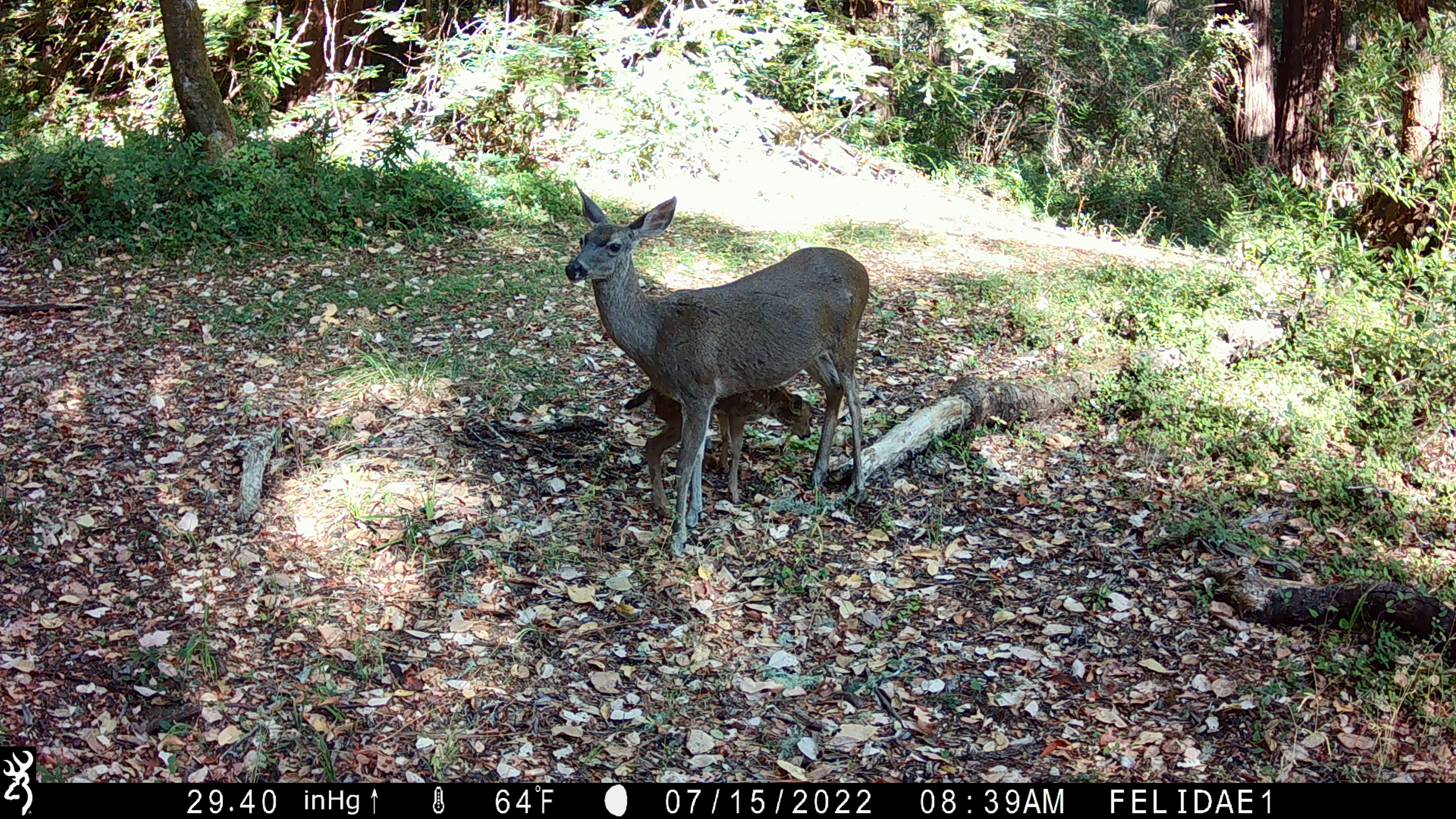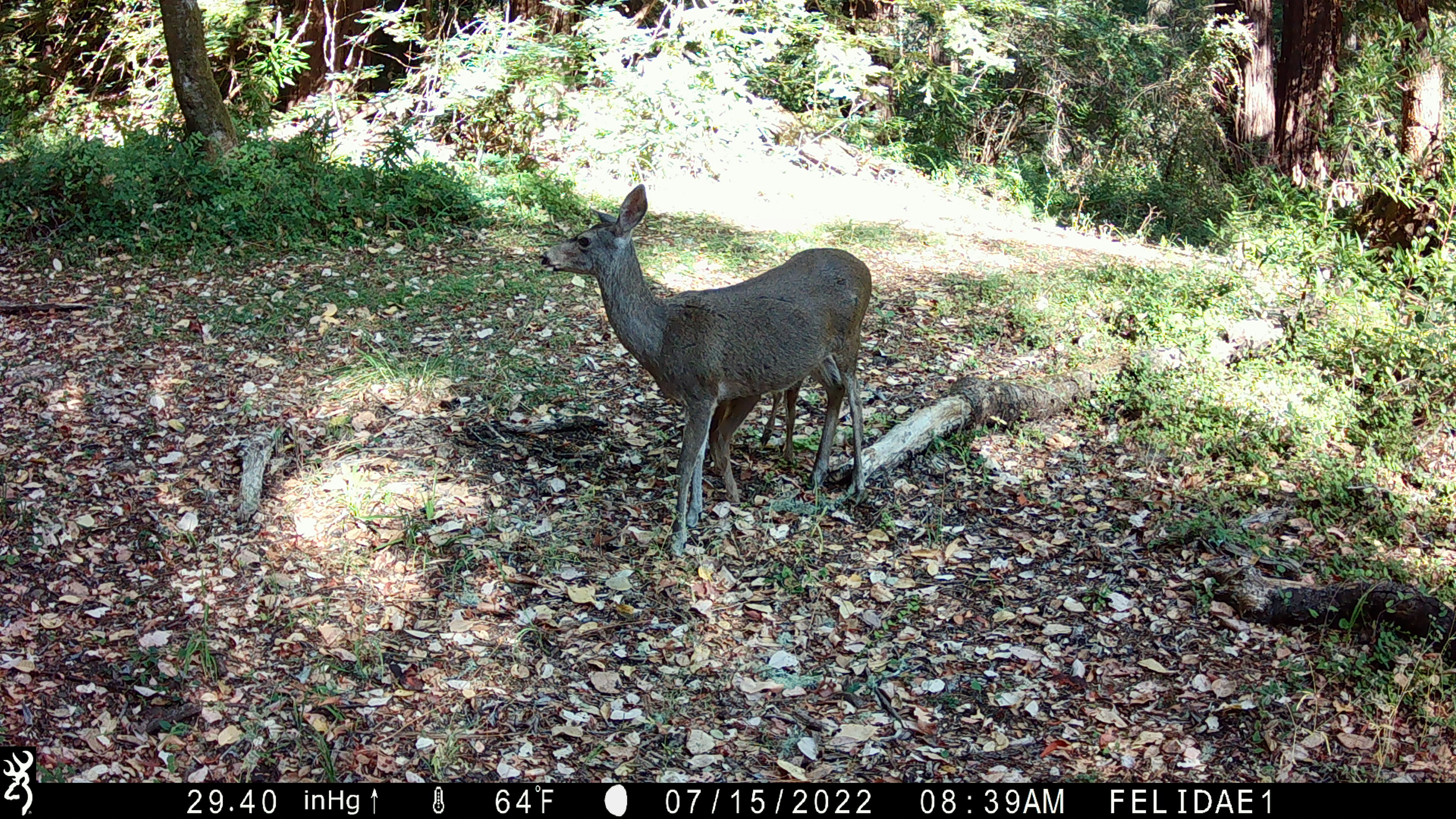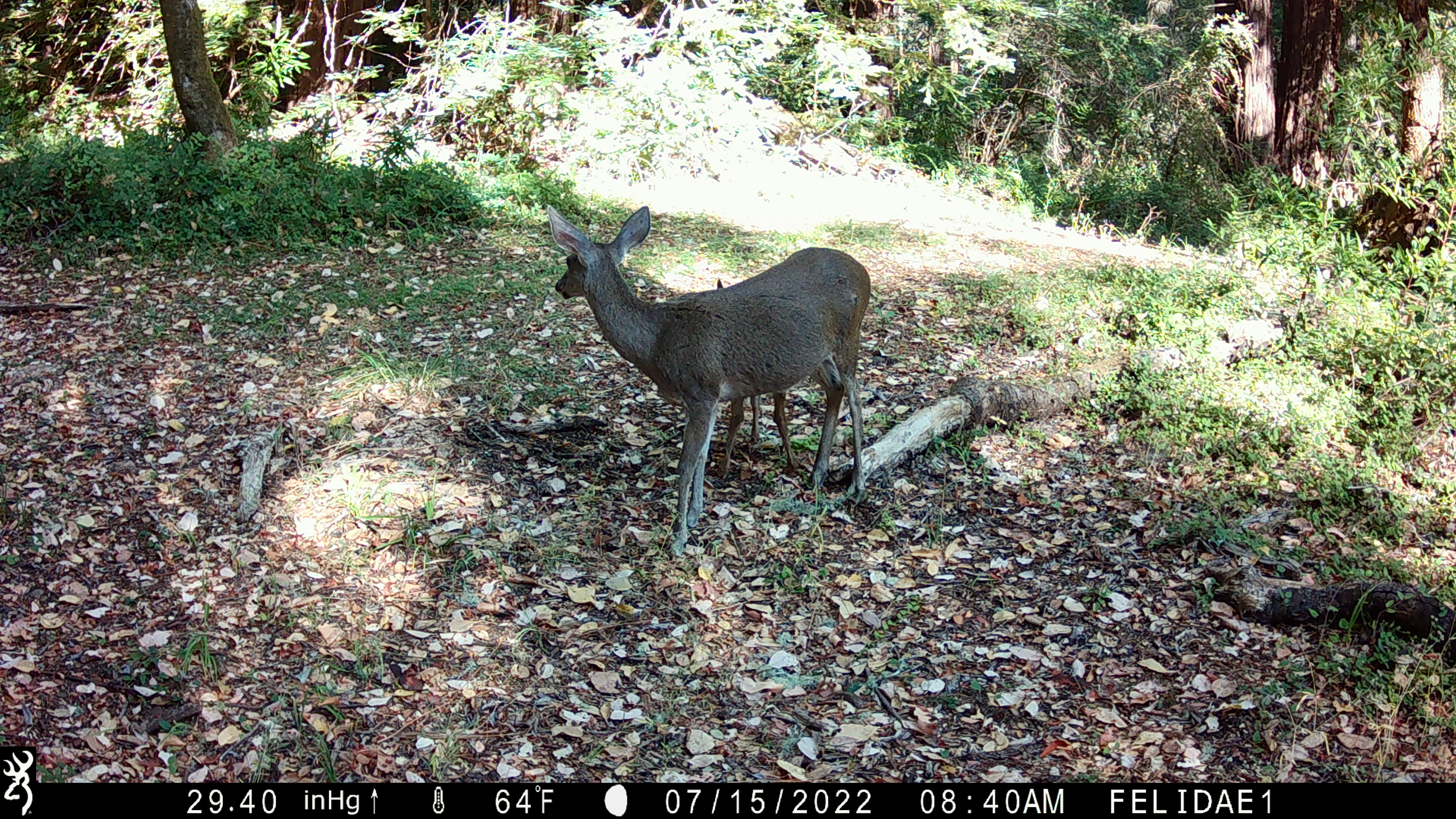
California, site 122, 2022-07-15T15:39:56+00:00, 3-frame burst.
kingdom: Animalia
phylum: Chordata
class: Mammalia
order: Artiodactyla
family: Cervidae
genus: Odocoileus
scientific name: Odocoileus hemionus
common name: mule deer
Mule deer (Odocoileus hemionus).